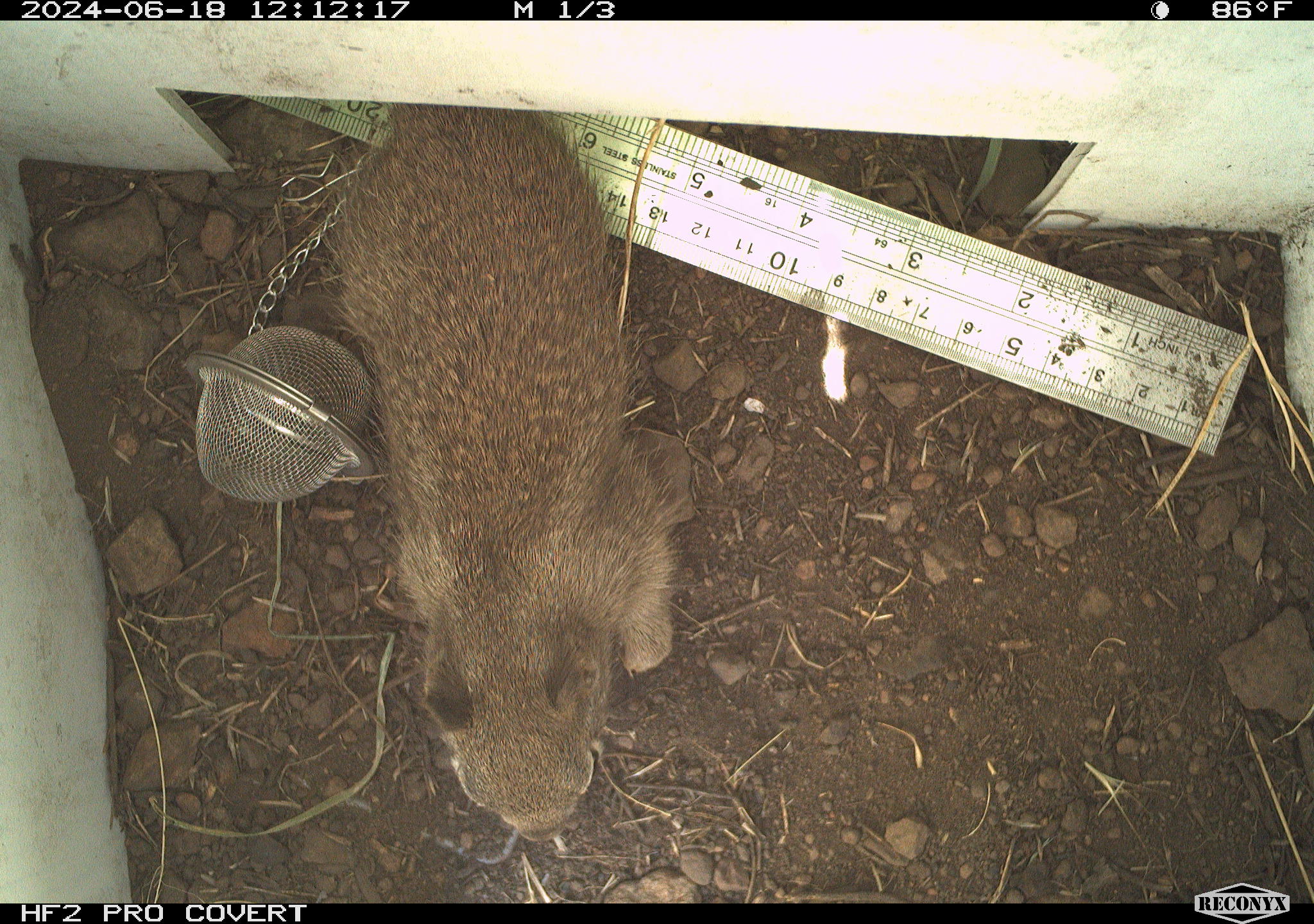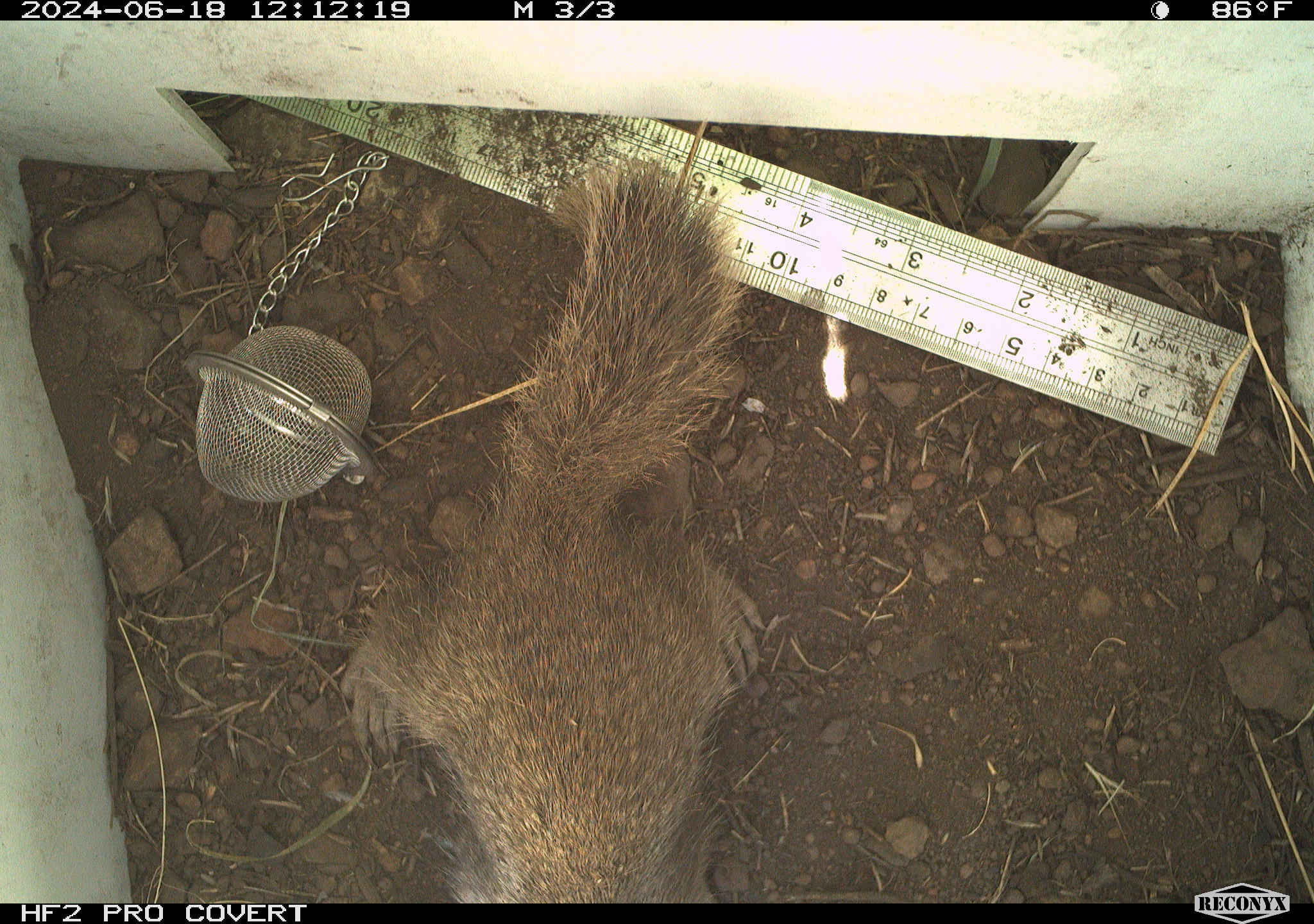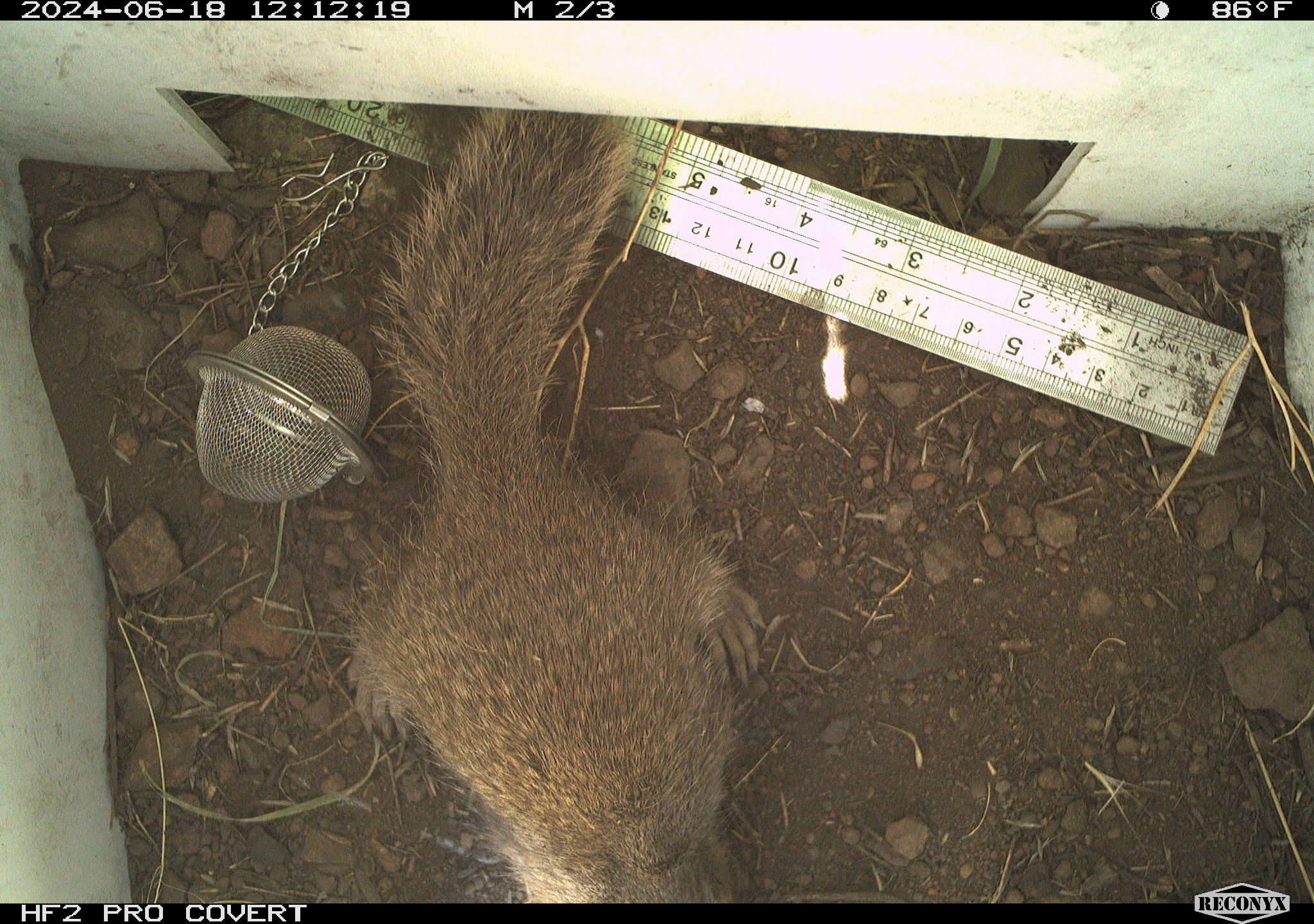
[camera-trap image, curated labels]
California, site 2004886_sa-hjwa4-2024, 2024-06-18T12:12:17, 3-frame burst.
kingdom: Animalia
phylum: Chordata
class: Mammalia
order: Rodentia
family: Sciuridae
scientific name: Sciuridae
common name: squirrels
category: sciuridae family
Sciuridae family (squirrels) (Sciuridae).